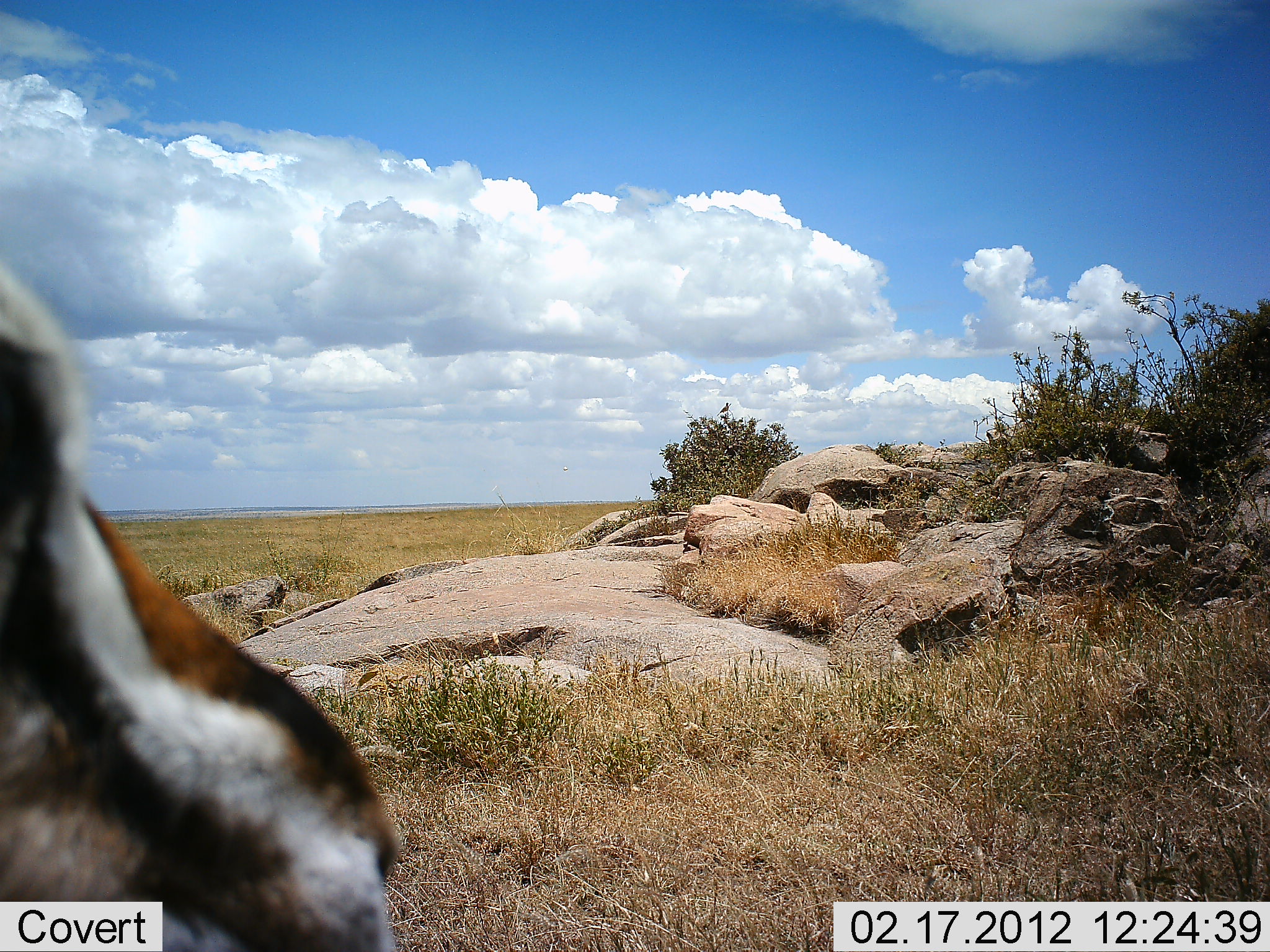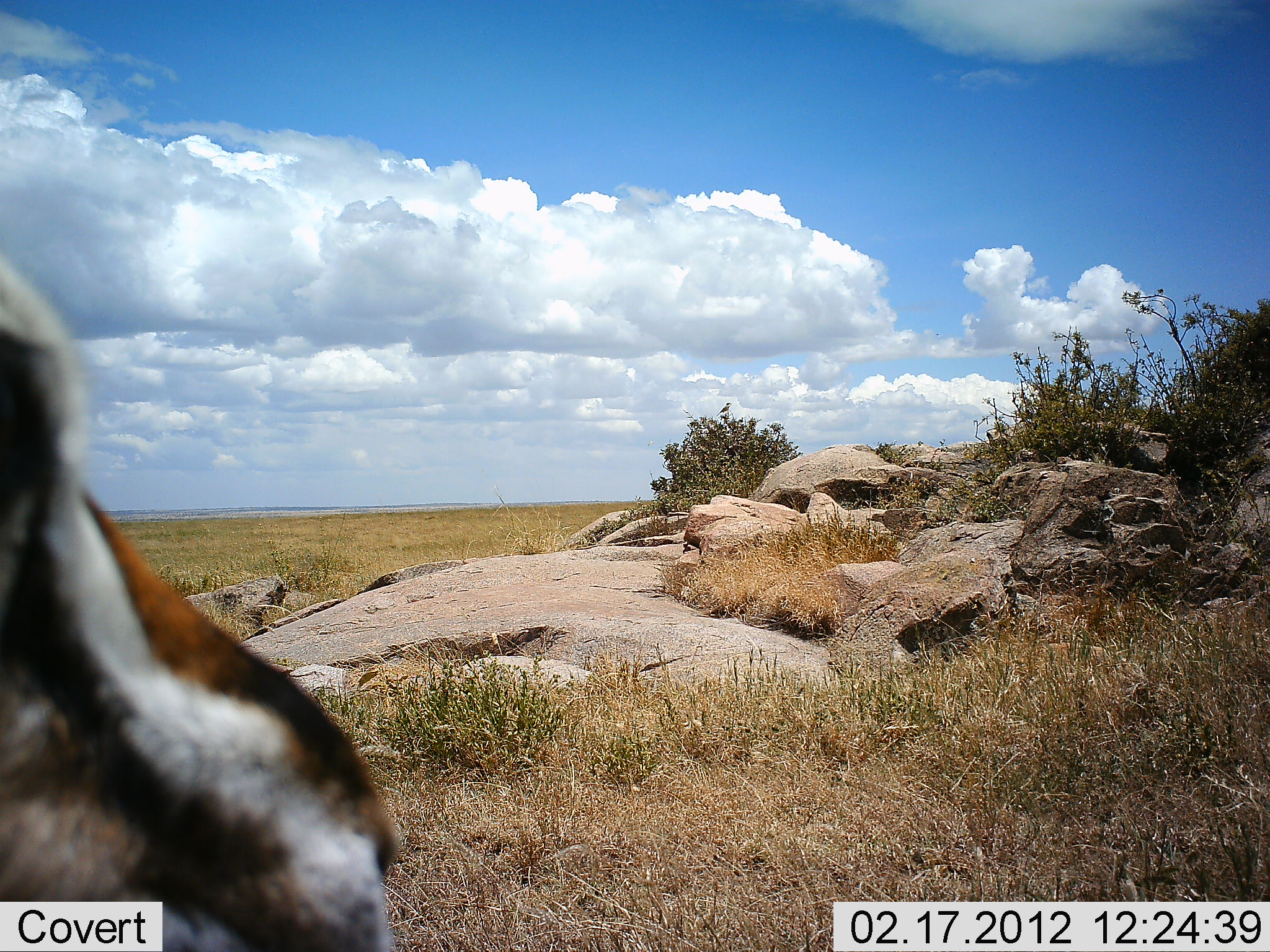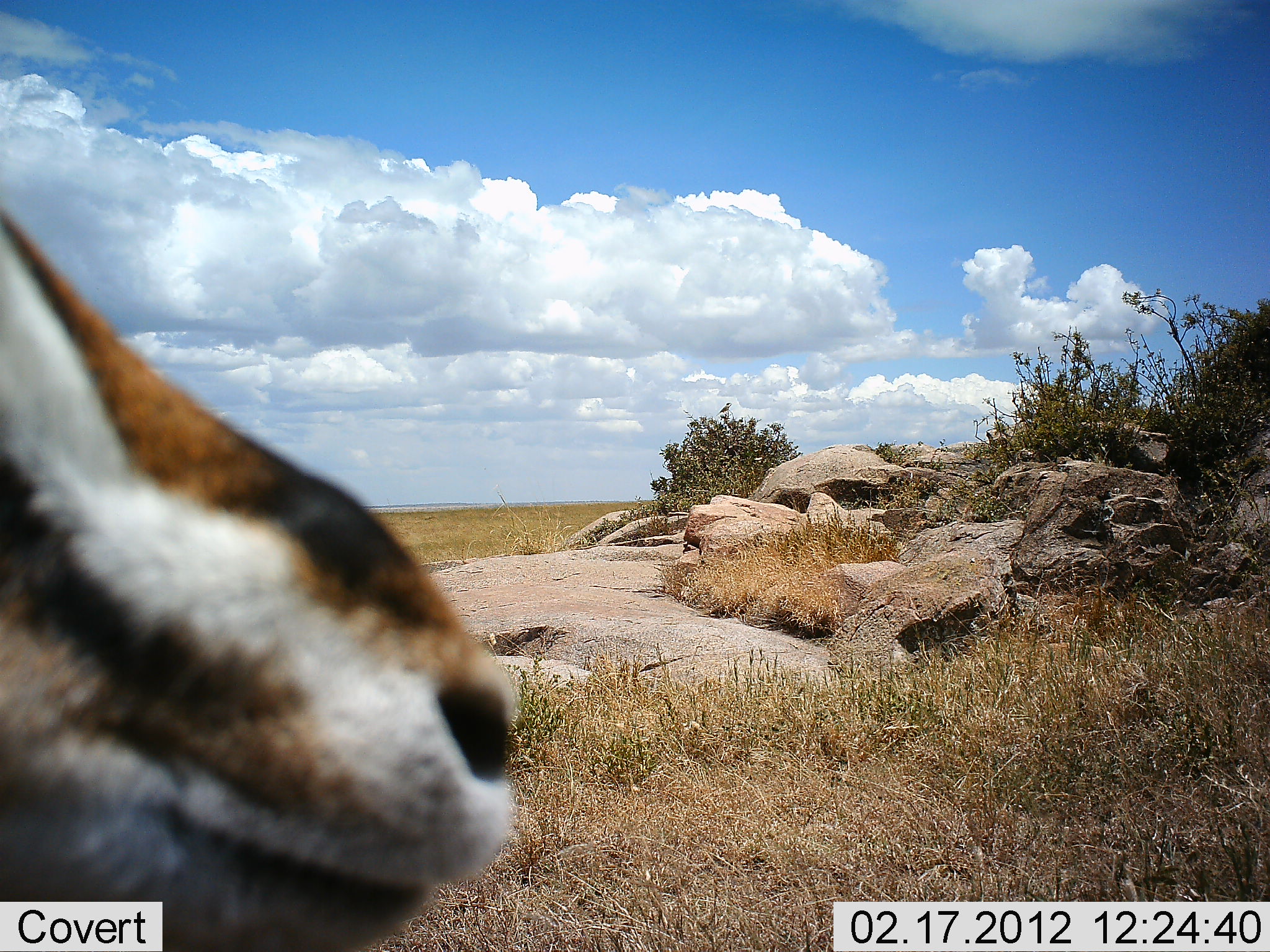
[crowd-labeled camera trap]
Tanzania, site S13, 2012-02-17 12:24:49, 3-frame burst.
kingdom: Animalia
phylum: Chordata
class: Mammalia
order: Artiodactyla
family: Bovidae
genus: Eudorcas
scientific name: Eudorcas thomsonii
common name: thomson's gazelle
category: gazellethomsons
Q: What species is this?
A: Gazellethomsons (thomson's gazelle) (Eudorcas thomsonii).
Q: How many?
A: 1.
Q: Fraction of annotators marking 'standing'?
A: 93%.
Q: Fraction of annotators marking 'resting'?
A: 0%.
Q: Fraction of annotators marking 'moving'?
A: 7%.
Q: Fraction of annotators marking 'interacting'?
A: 0%.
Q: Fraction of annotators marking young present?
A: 0%.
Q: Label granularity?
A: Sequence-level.